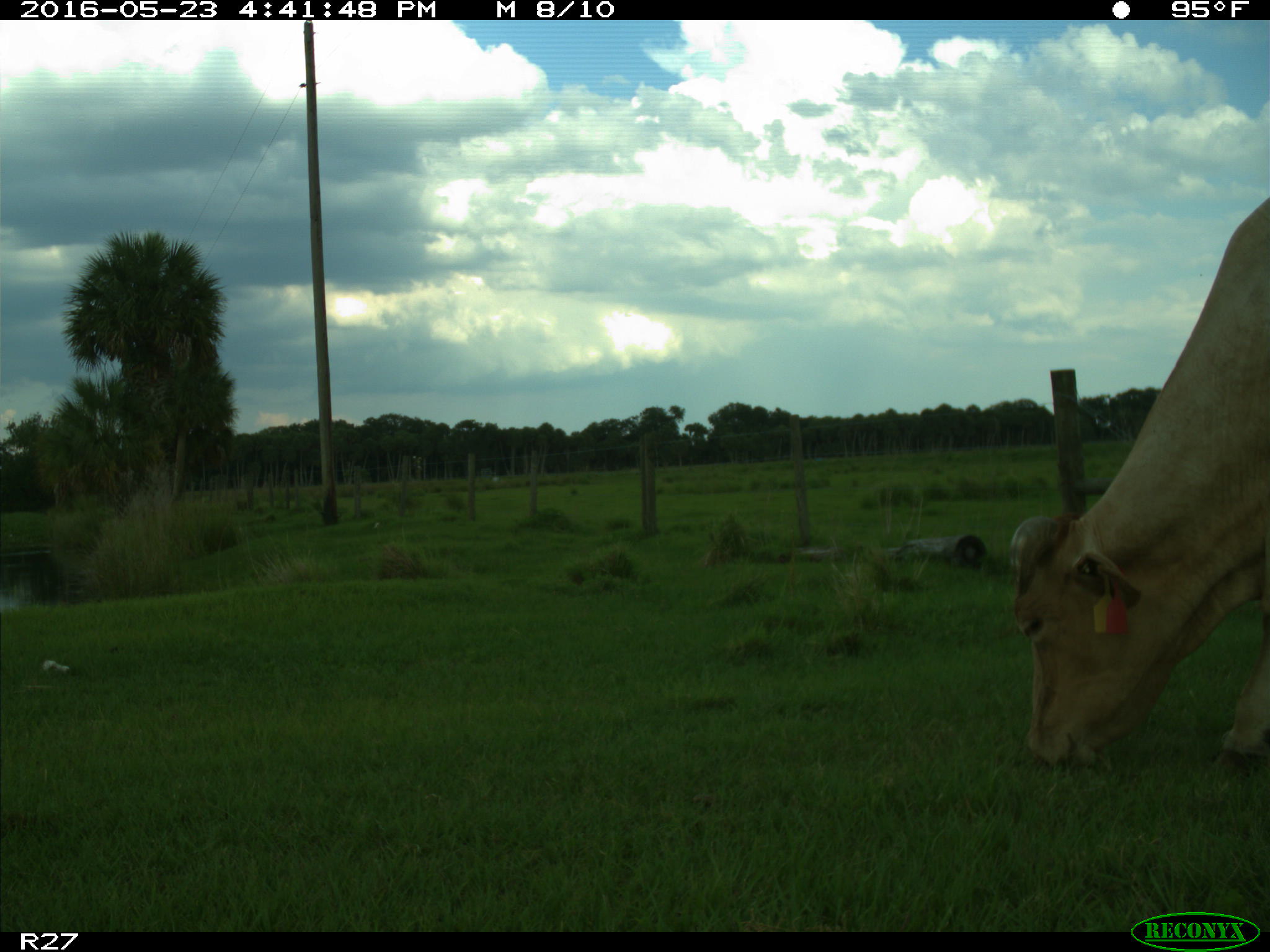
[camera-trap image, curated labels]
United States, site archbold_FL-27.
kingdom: Animalia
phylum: Chordata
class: Mammalia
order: Artiodactyla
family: Bovidae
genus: Bos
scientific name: Bos taurus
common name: domestic cow